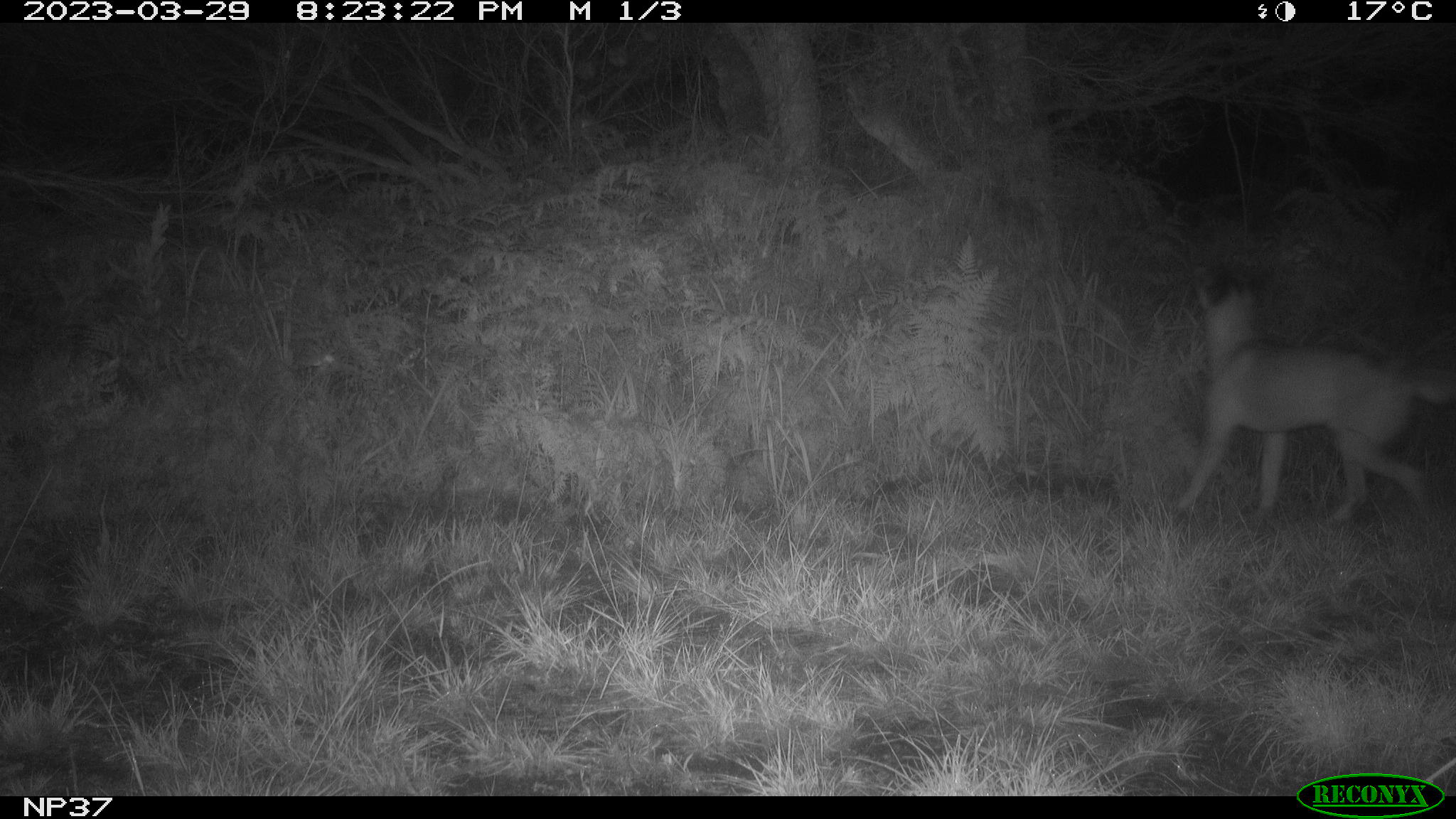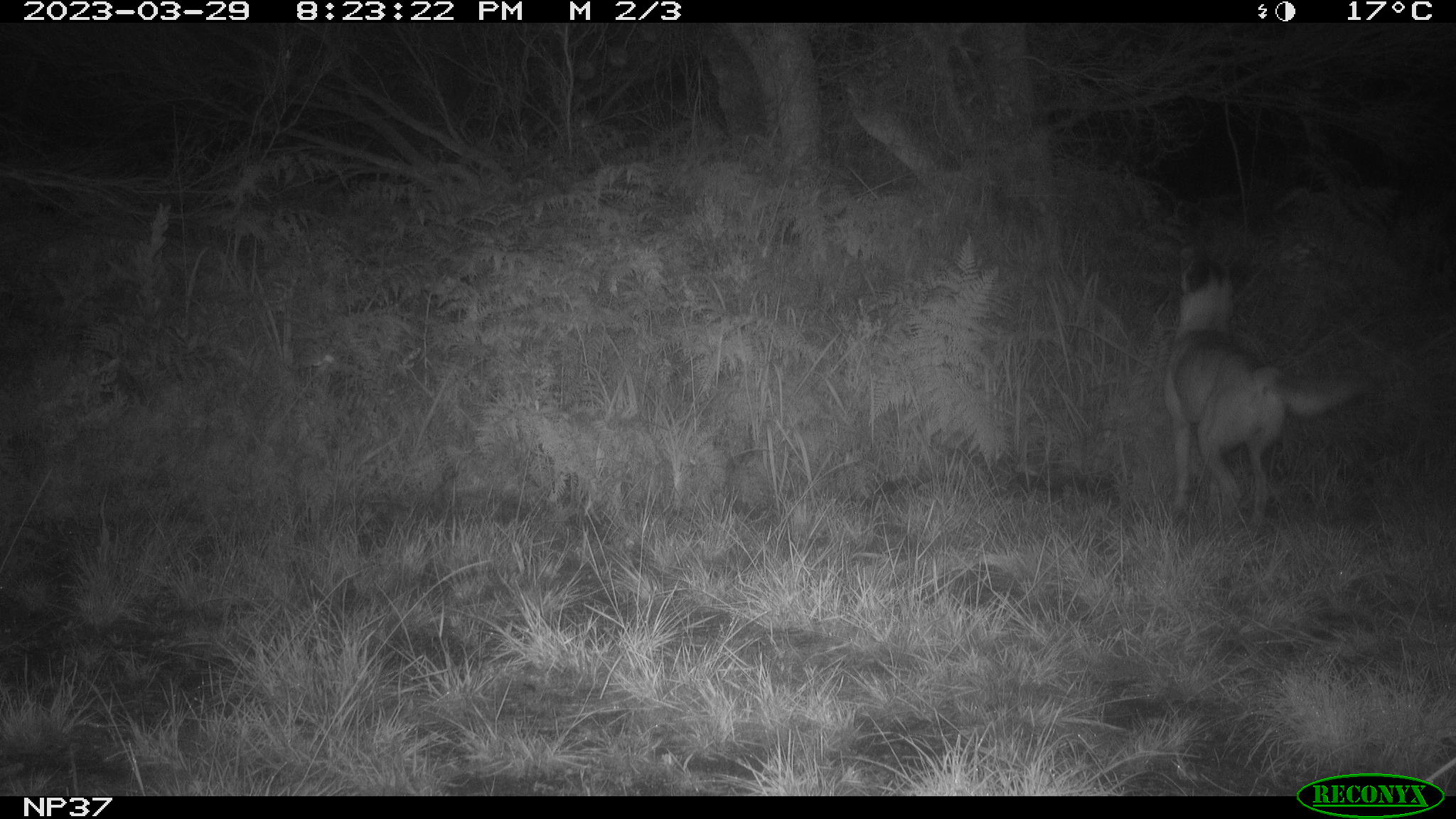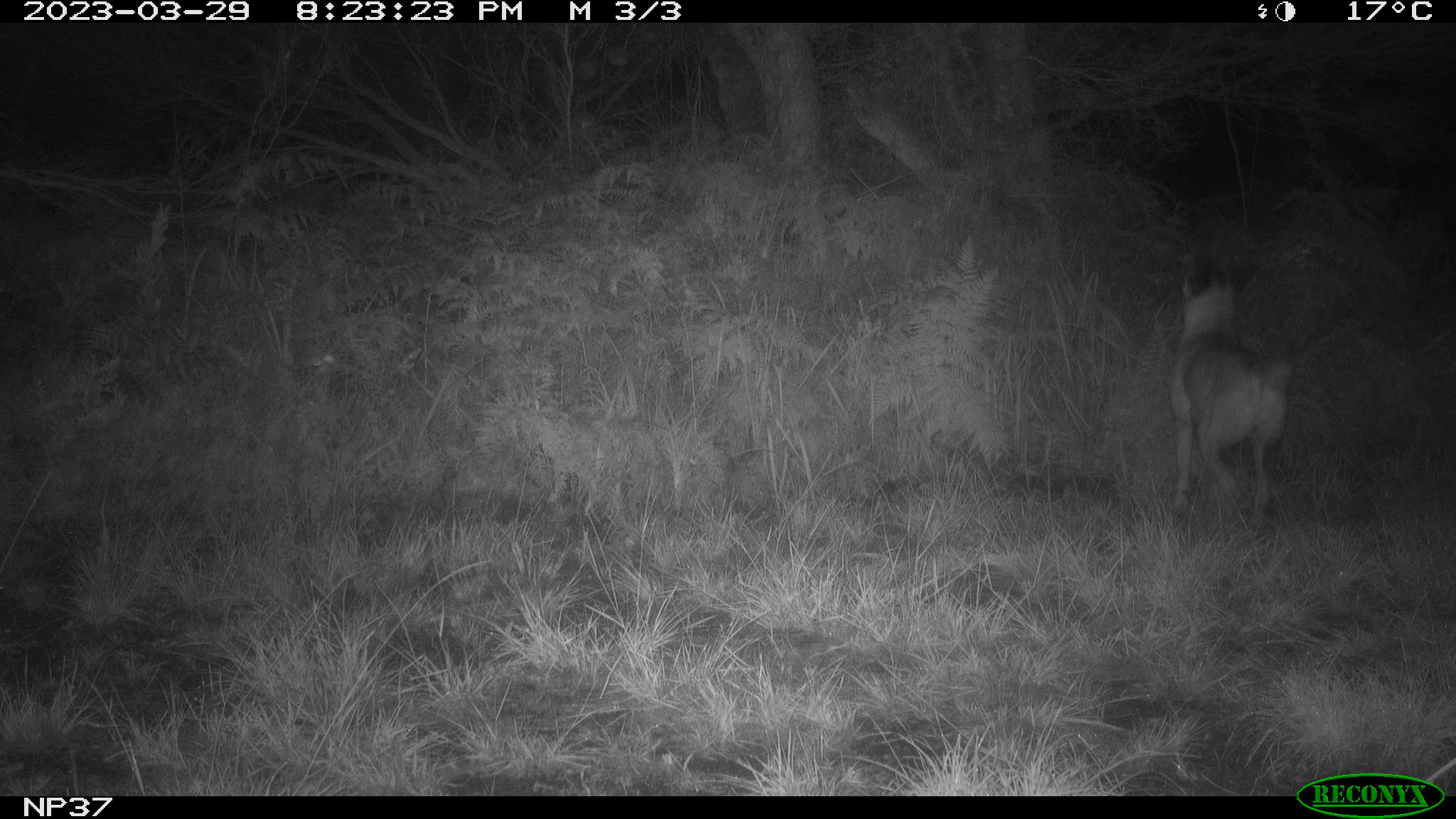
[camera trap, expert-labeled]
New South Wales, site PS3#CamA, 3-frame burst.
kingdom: Animalia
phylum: Chordata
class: Mammalia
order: Carnivora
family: Canidae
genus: Canis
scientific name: Canis familiaris dingo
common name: dingo